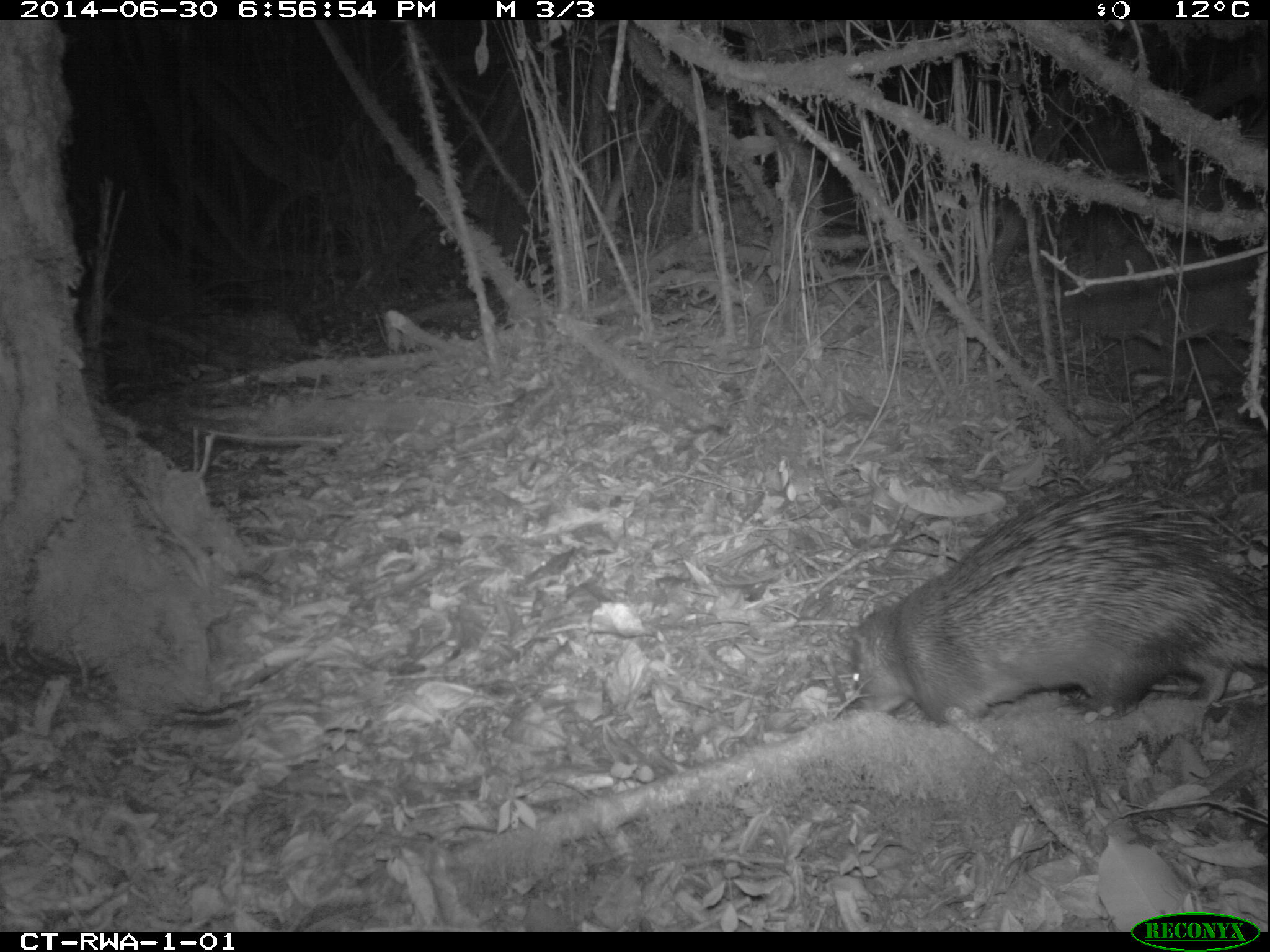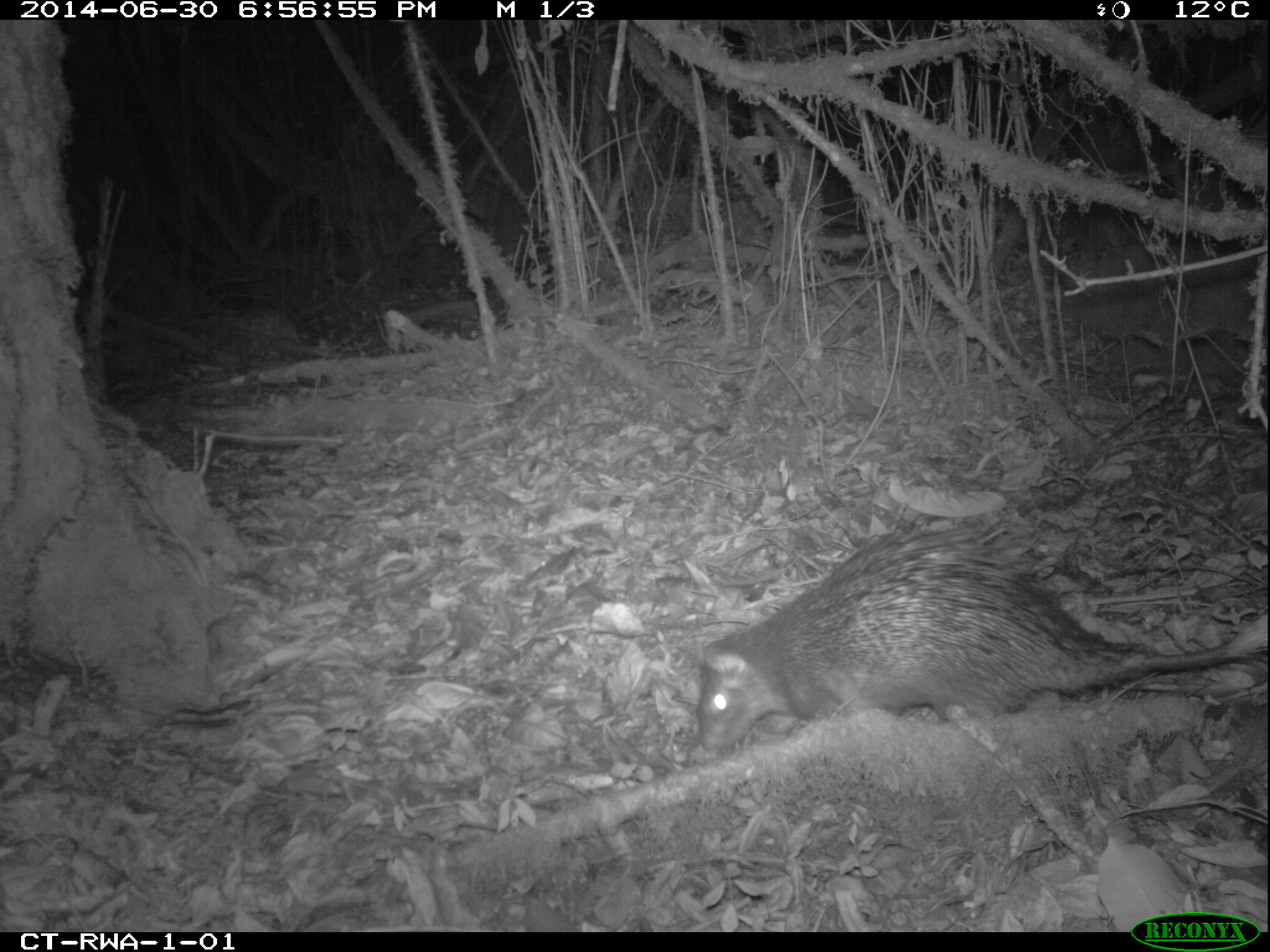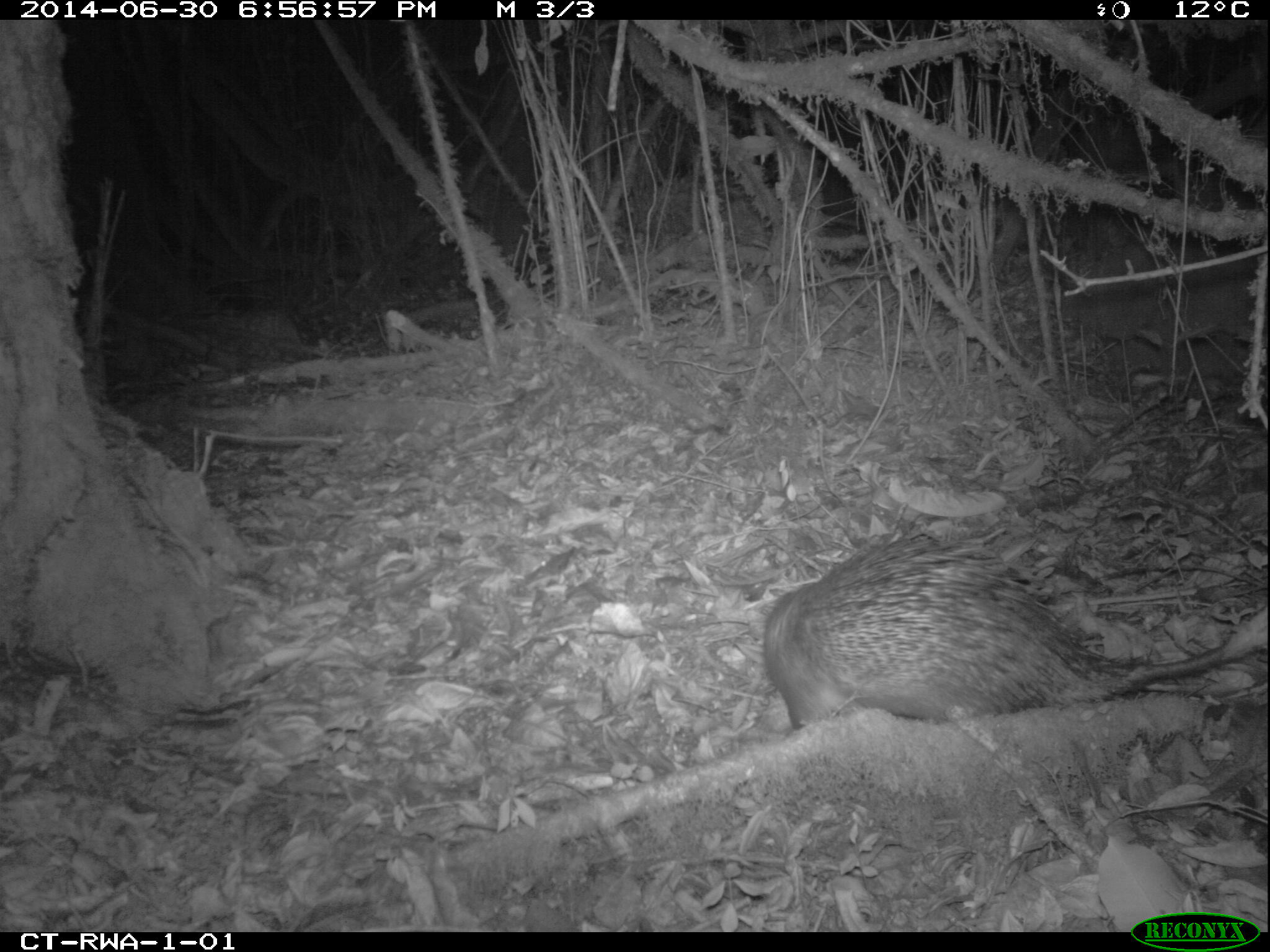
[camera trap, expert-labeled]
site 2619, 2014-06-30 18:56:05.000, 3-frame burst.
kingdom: Animalia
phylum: Chordata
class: Mammalia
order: Rodentia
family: Hystricidae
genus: Atherurus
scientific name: Atherurus africanus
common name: african brush-tailed porcupine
Atherurus africanus (african brush-tailed porcupine), count 1.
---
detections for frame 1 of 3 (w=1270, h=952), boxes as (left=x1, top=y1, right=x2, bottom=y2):
atherurus africanus: (left=837, top=479, right=1267, bottom=726)